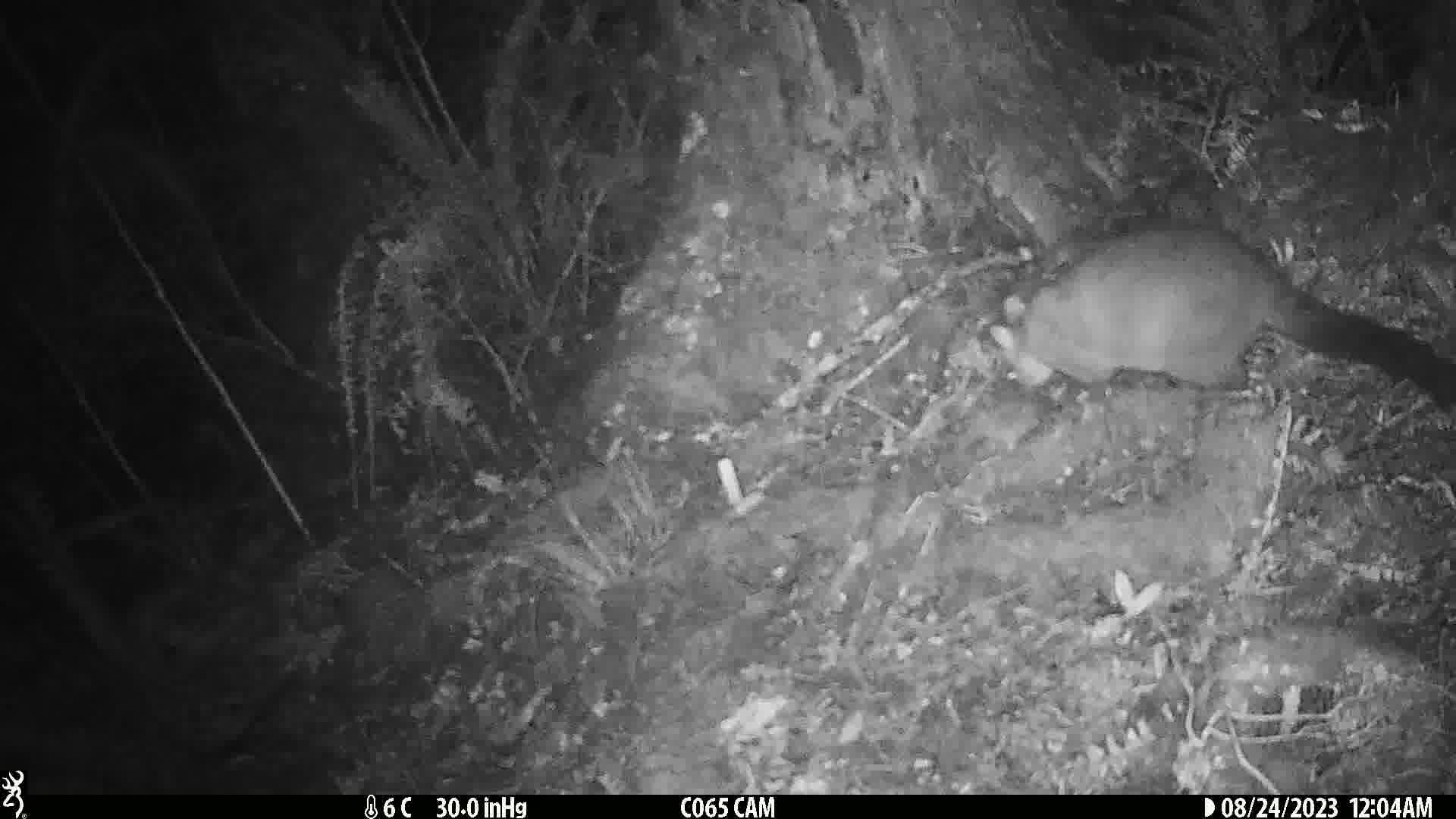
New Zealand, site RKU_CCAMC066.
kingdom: Animalia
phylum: Chordata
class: Mammalia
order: Diprotodontia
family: Phalangeridae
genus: Trichosurus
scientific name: Trichosurus vulpecula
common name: common brushtail possum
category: possum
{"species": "possum (common brushtail possum) (Trichosurus vulpecula)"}